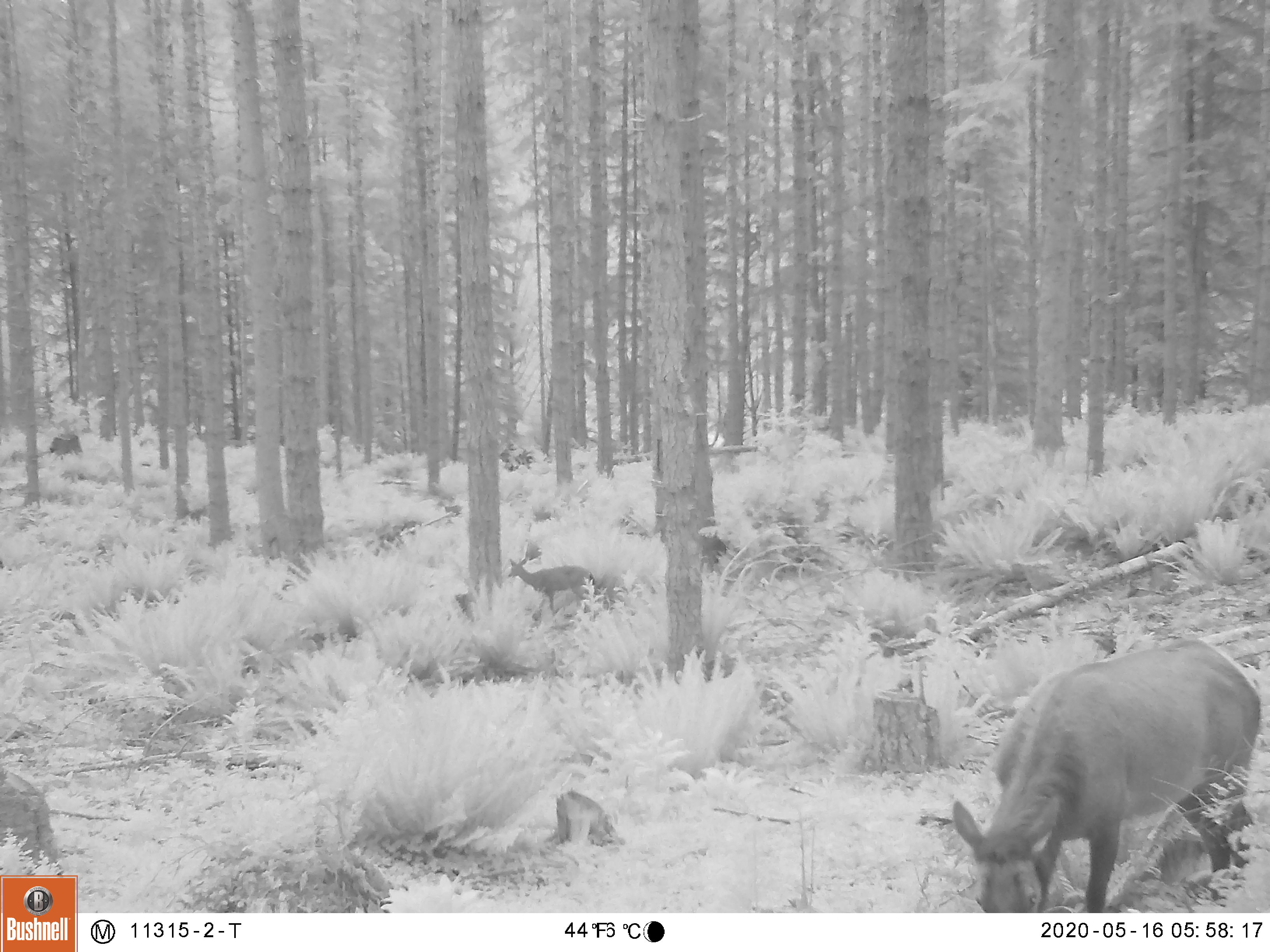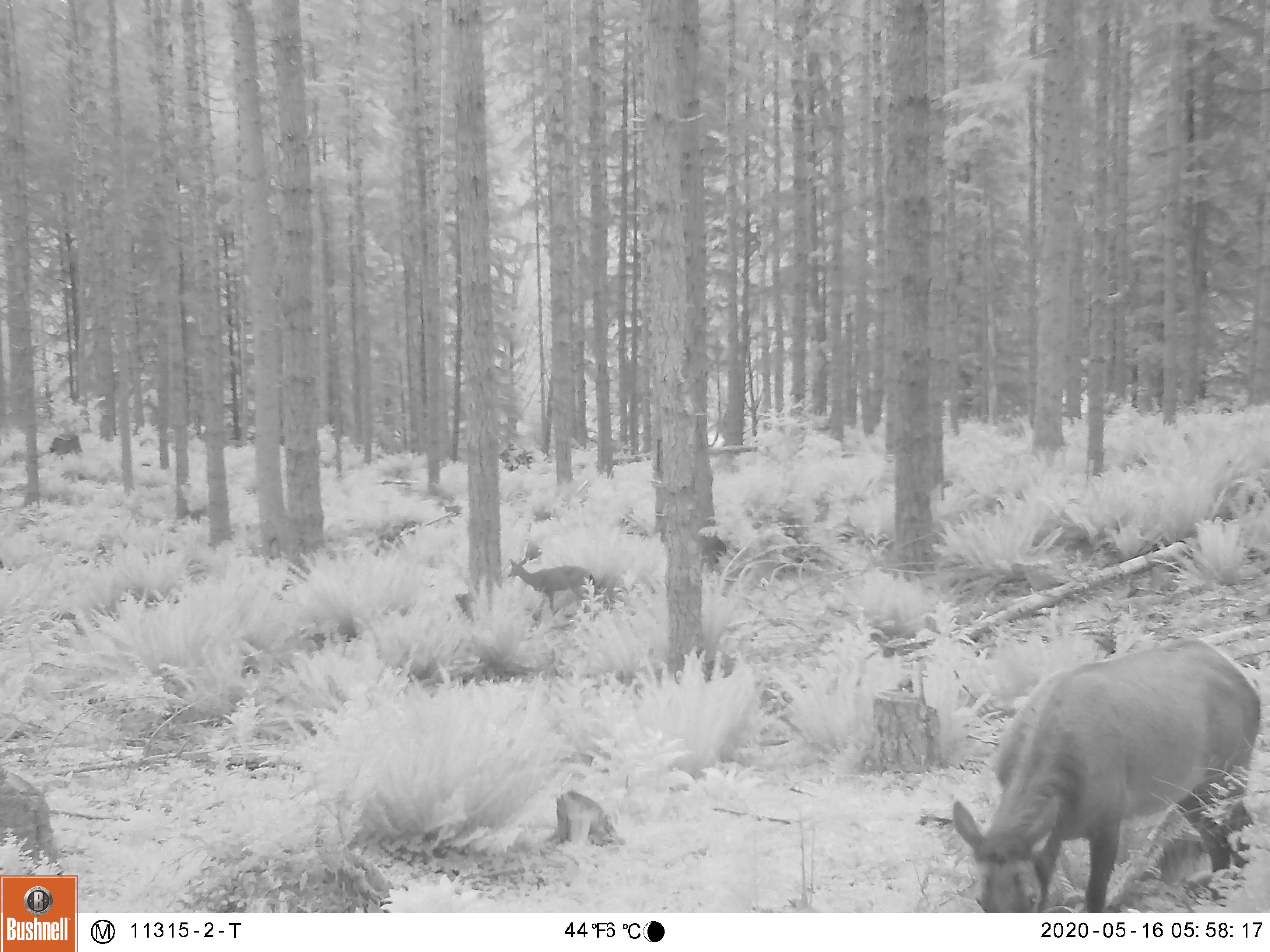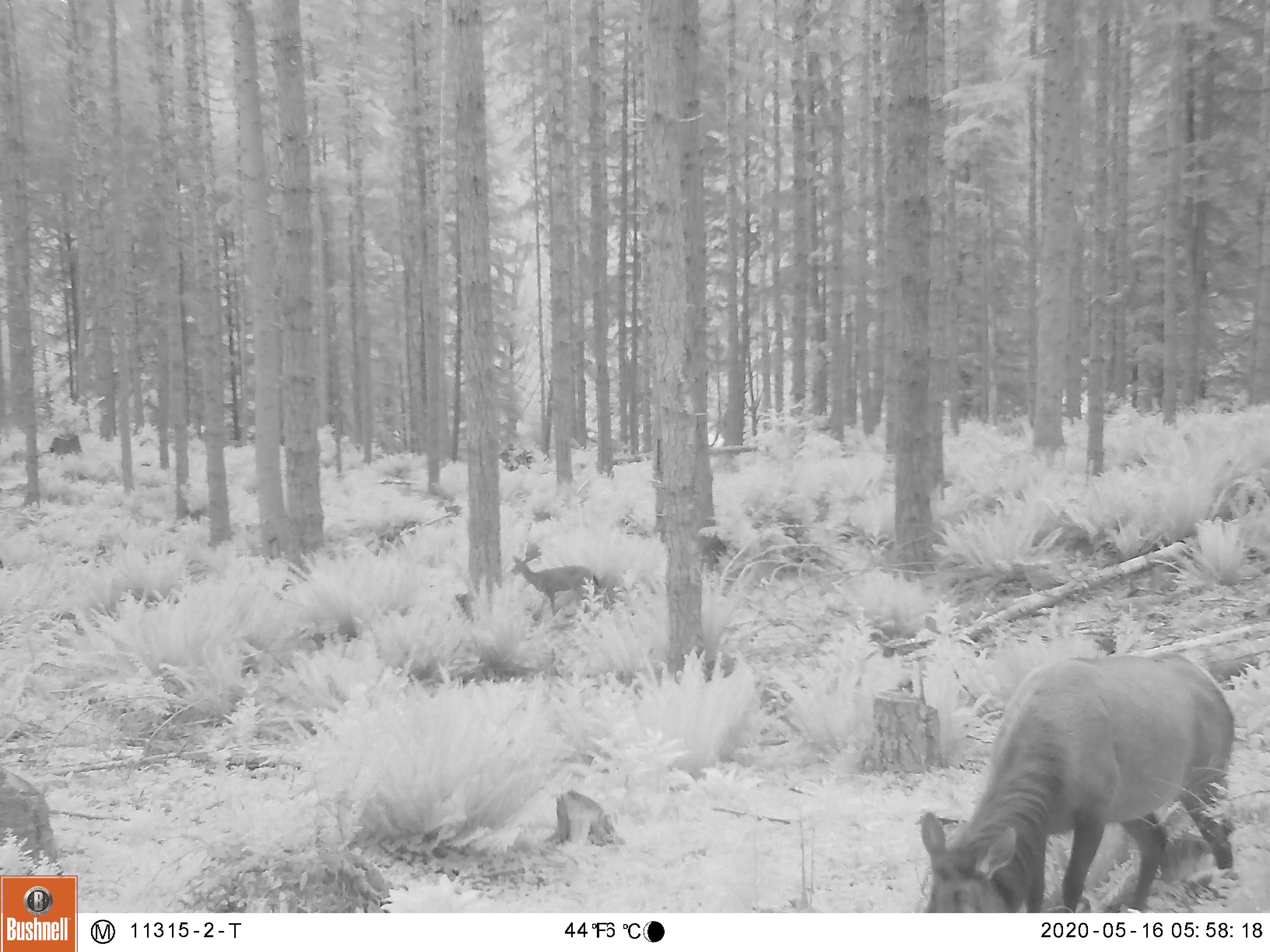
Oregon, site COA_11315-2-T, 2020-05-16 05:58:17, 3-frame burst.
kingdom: Animalia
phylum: Chordata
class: Mammalia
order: Artiodactyla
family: Cervidae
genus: Odocoileus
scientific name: Odocoileus hemionus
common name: black-tailed deer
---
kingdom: Animalia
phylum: Chordata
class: Mammalia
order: Artiodactyla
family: Cervidae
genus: Cervus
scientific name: Cervus canadensis roosevelti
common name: roosevelt elk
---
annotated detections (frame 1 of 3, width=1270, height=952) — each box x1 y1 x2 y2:
black-tailed deer: 949 629 1268 906; 499 552 600 626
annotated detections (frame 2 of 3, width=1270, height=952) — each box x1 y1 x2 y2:
roosevelt elk: 946 622 1268 904; 502 554 598 614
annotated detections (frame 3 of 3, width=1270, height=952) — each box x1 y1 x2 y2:
black-tailed deer: 918 642 1246 909; 501 547 616 622